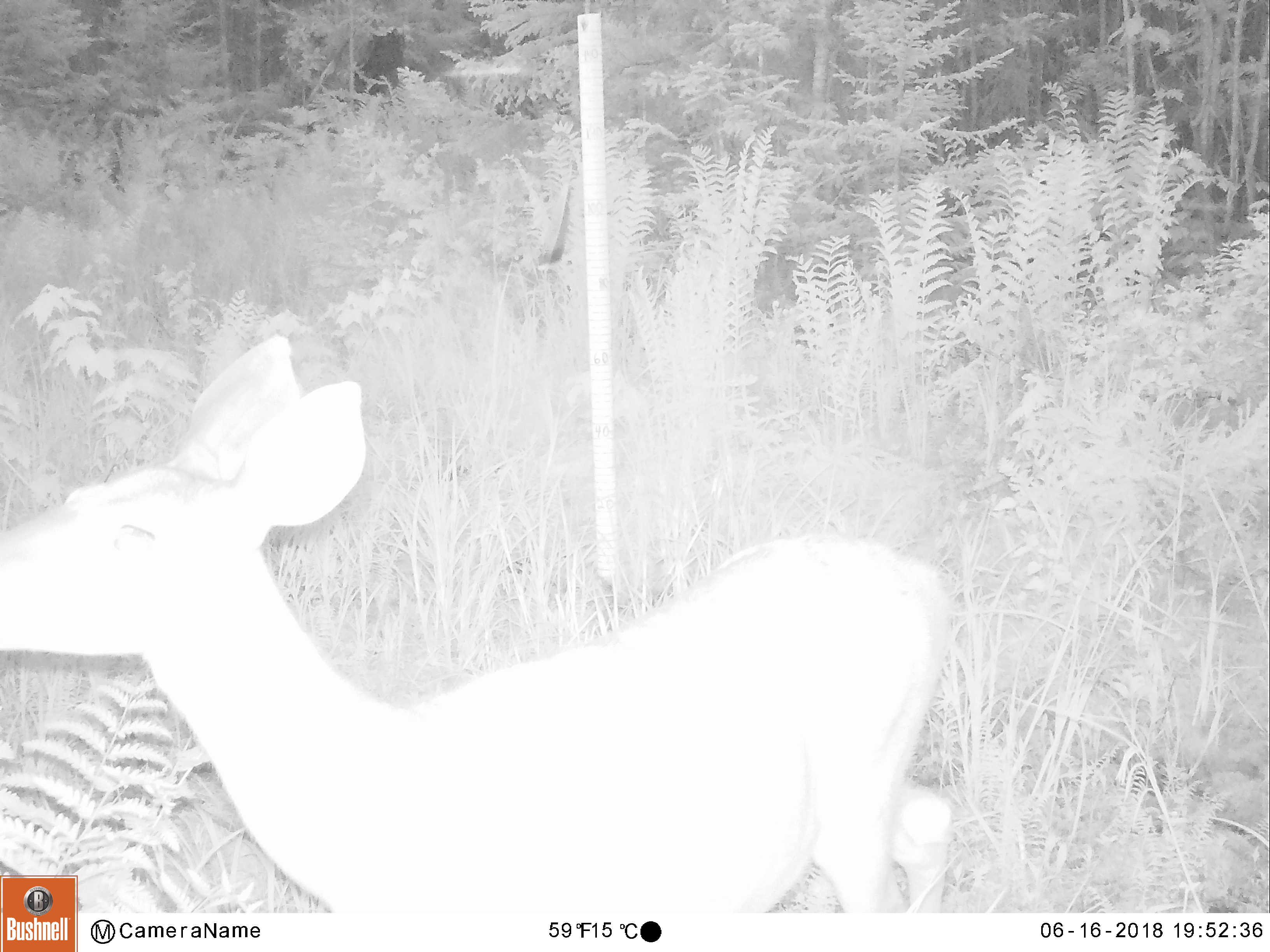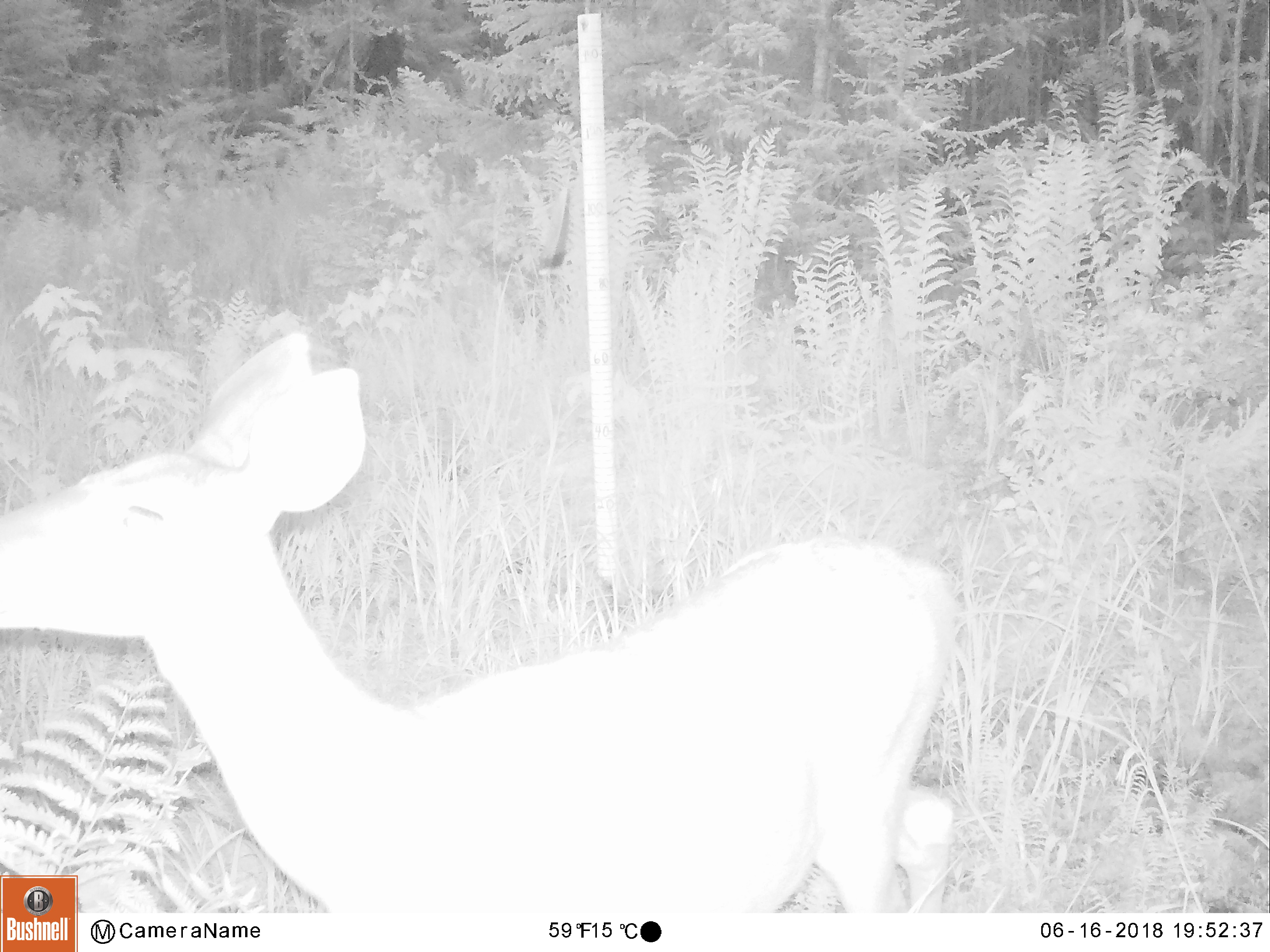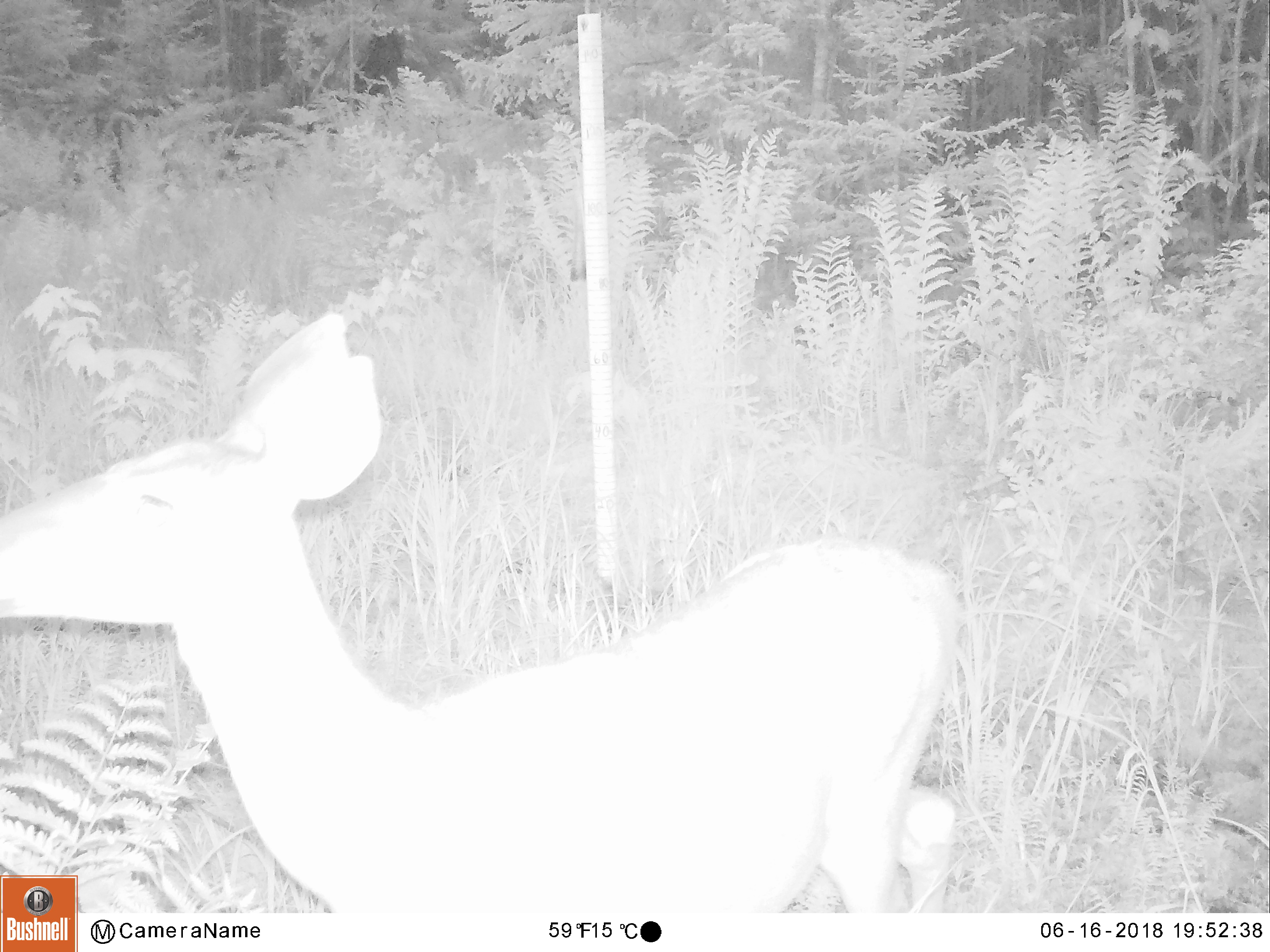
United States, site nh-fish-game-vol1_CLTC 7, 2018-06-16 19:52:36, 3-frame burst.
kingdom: Animalia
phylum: Chordata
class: Mammalia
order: Artiodactyla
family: Cervidae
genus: Odocoileus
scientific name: Odocoileus virginianus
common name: white-tailed deer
White-tailed deer (Odocoileus virginianus).